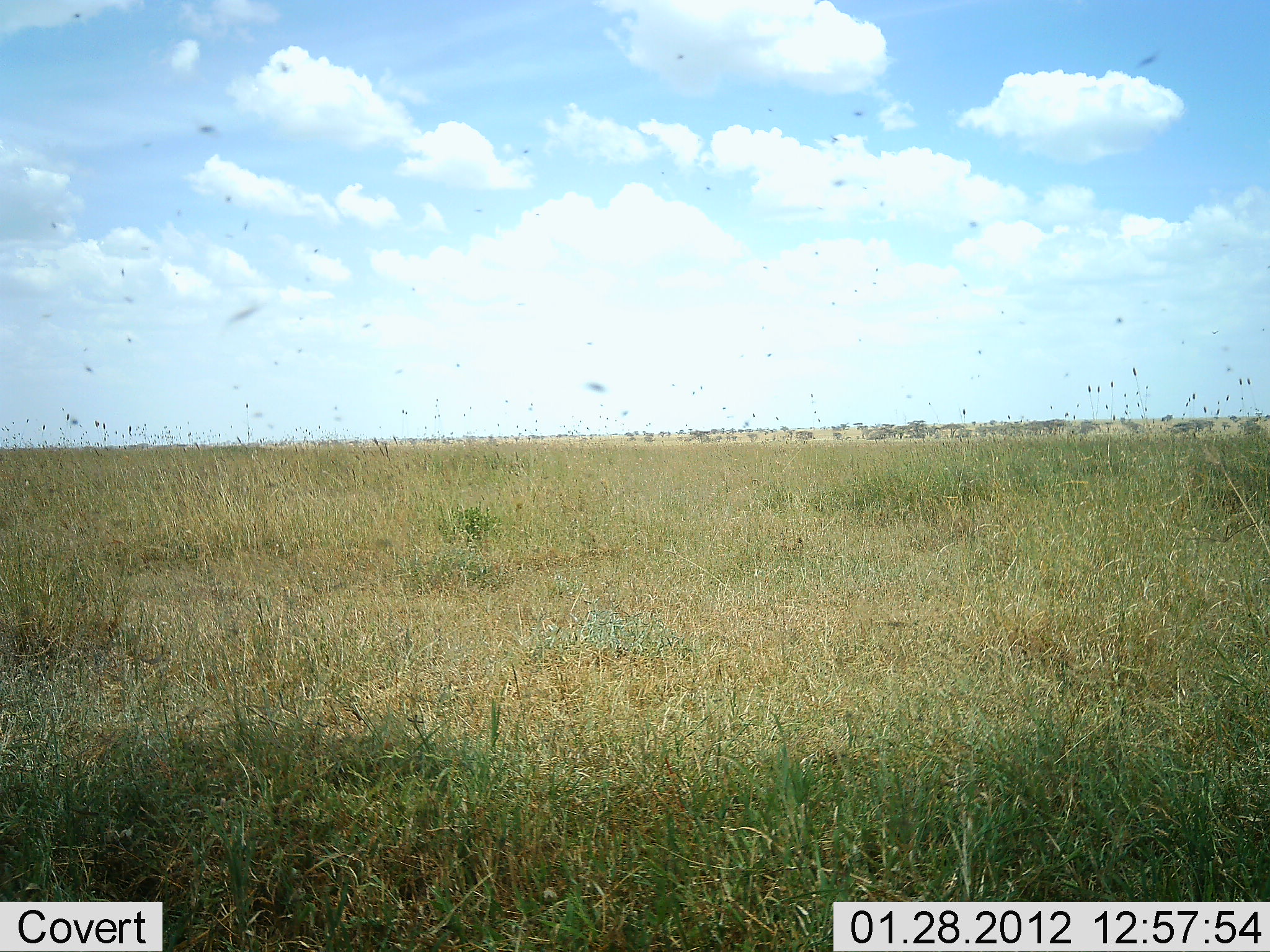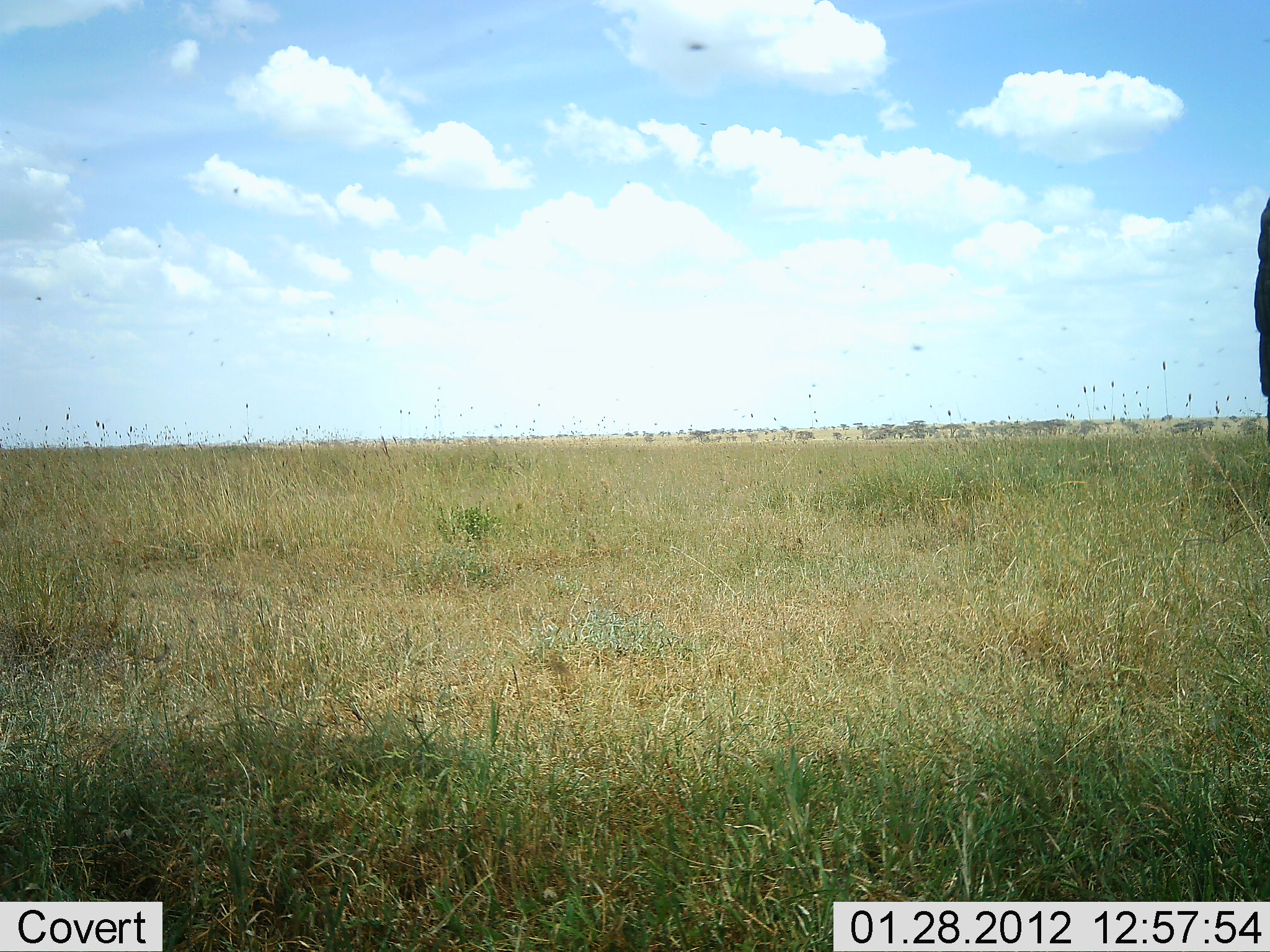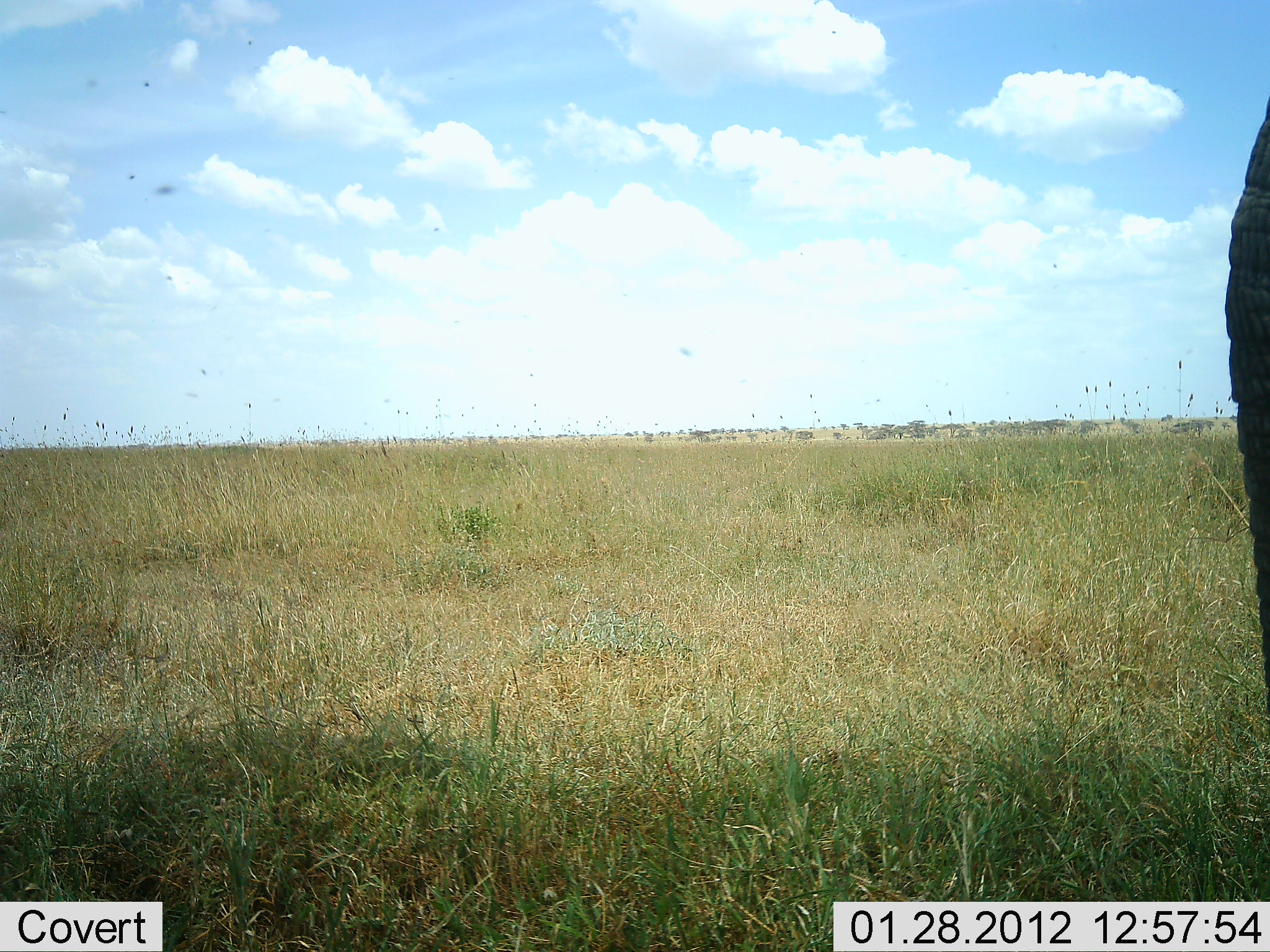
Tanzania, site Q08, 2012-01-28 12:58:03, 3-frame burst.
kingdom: Animalia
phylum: Chordata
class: Mammalia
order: Proboscidea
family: Elephantidae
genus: Loxodonta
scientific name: Loxodonta africana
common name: african bush elephant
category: elephant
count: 1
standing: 64%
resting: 0%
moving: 36%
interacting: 0%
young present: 0%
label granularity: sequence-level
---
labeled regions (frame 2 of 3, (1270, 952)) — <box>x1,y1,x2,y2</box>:
animal: <box>1248,188,1269,425</box>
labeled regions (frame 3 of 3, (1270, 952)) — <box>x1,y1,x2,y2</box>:
animal: <box>1219,86,1269,694</box>